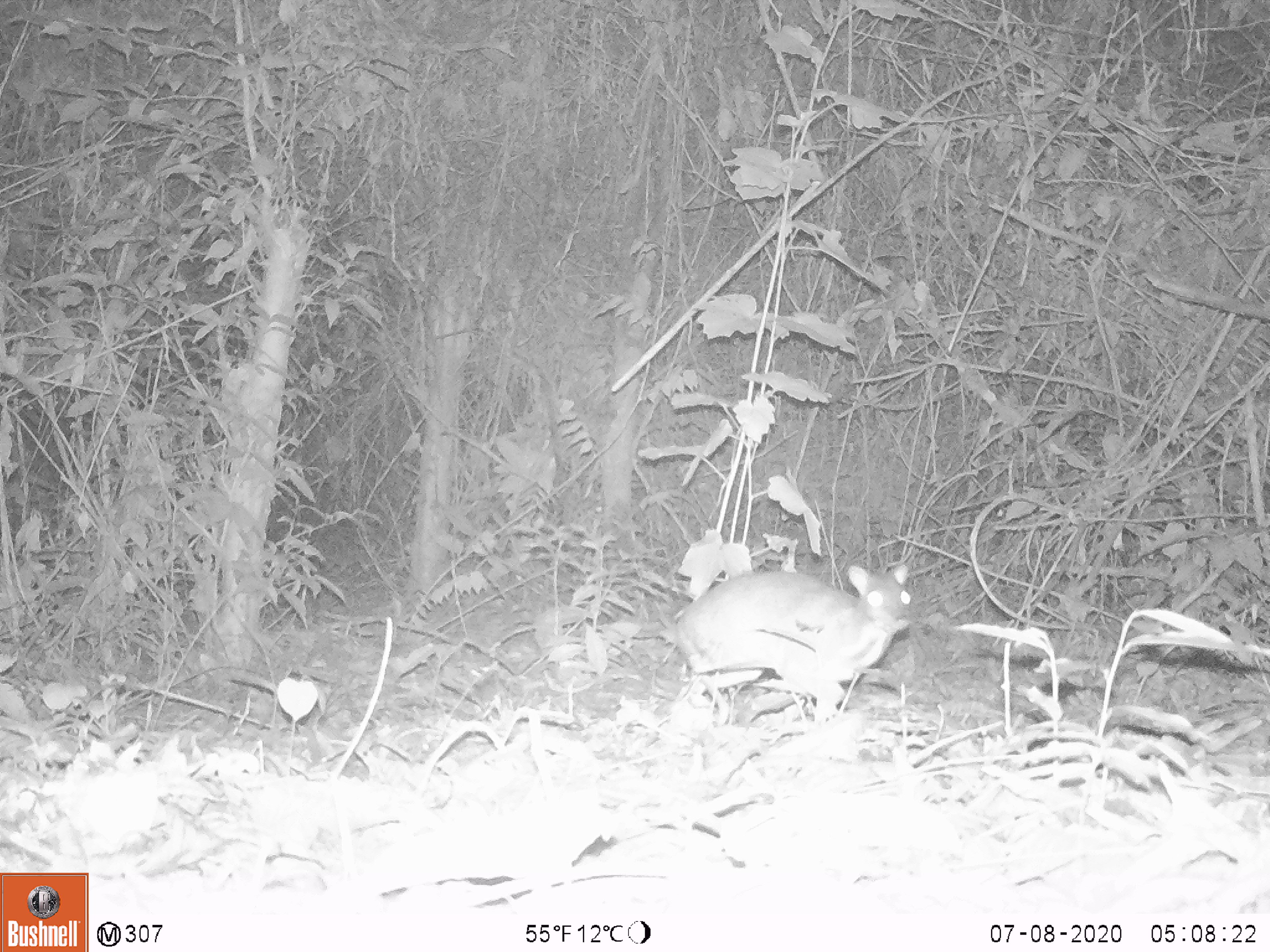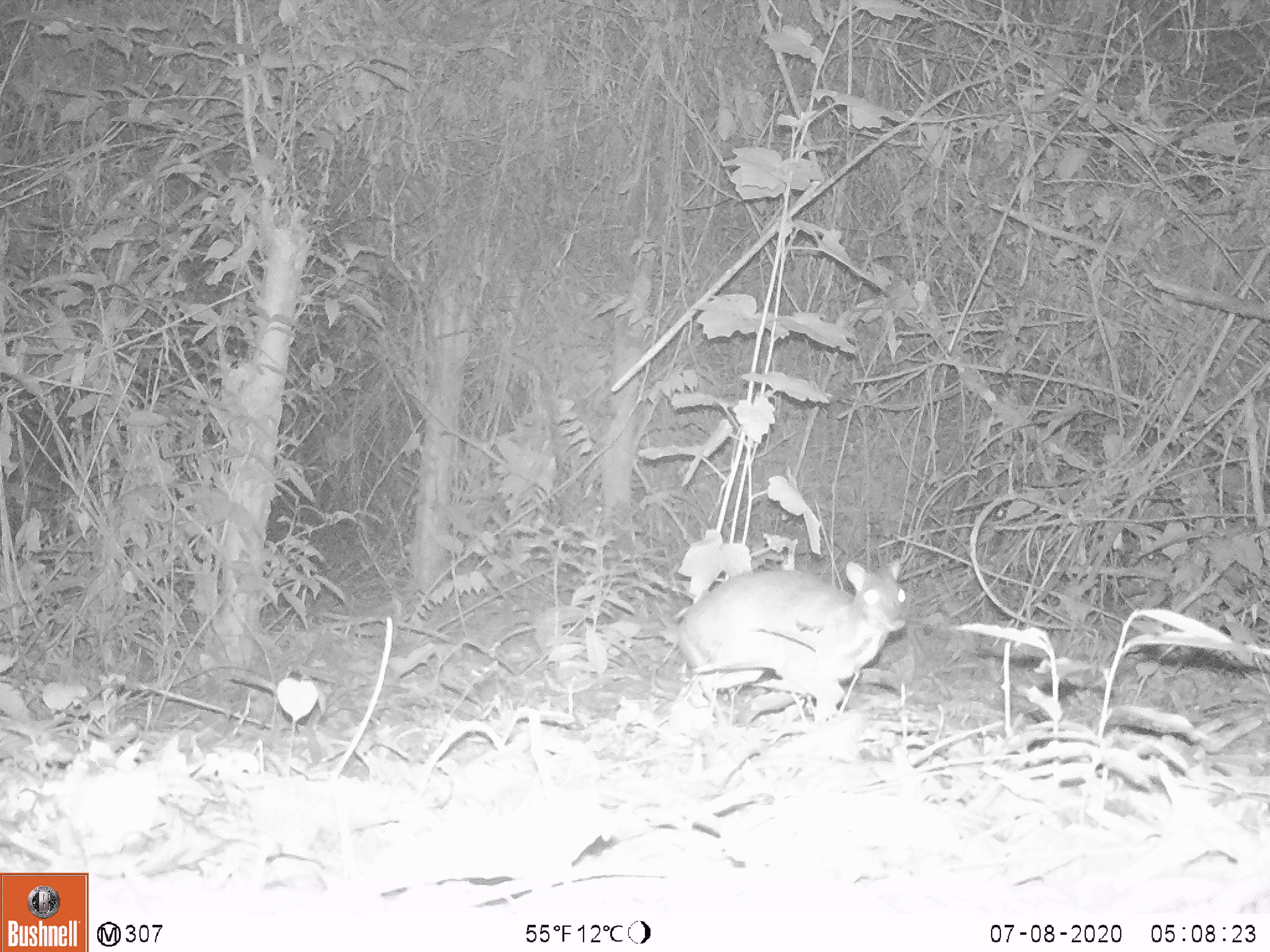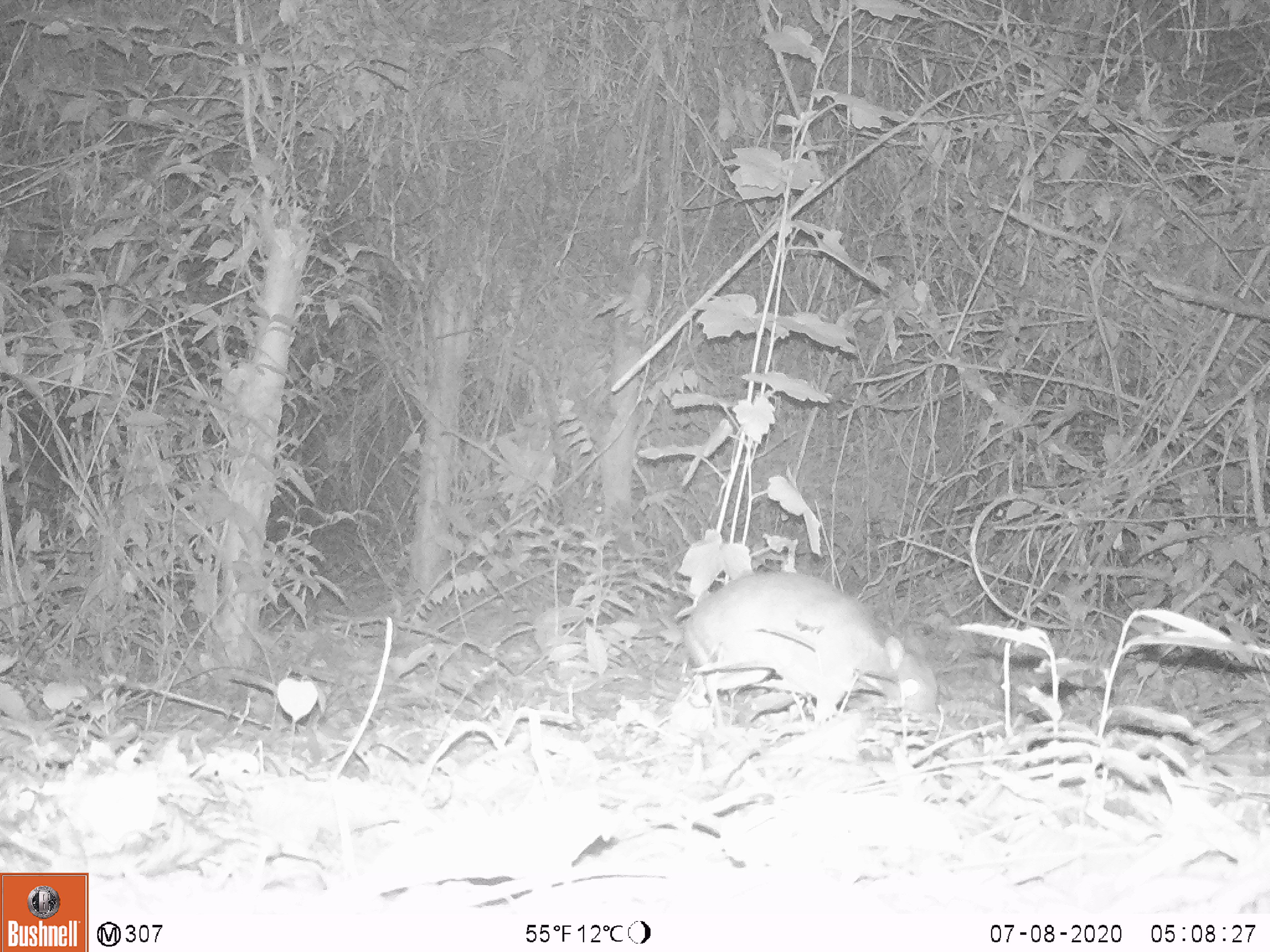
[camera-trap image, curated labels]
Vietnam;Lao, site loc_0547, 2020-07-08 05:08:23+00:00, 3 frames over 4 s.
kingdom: Animalia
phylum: Chordata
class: Mammalia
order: Artiodactyla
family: Tragulidae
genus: Moschiola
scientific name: Moschiola meminna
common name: chevrotain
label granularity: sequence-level